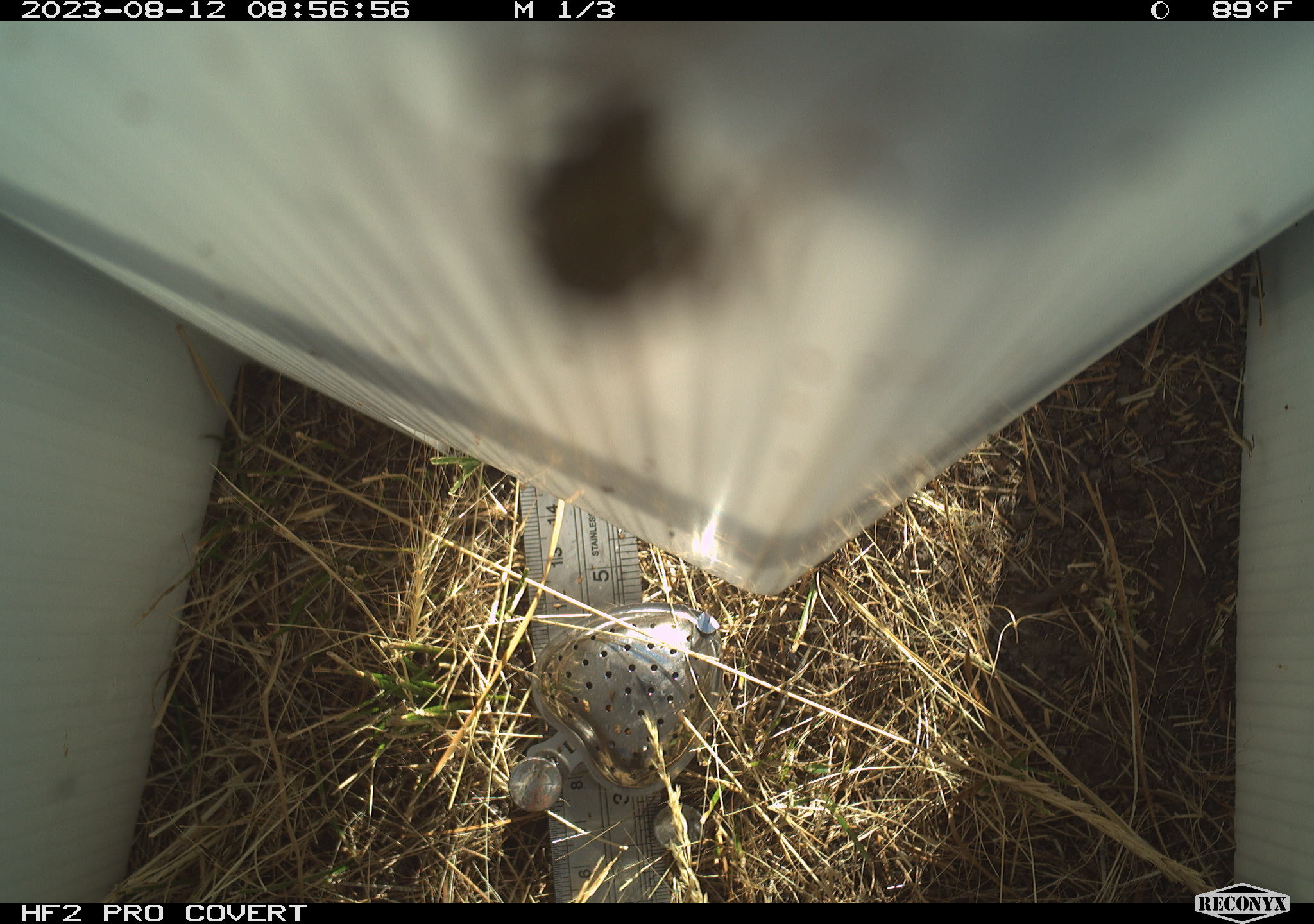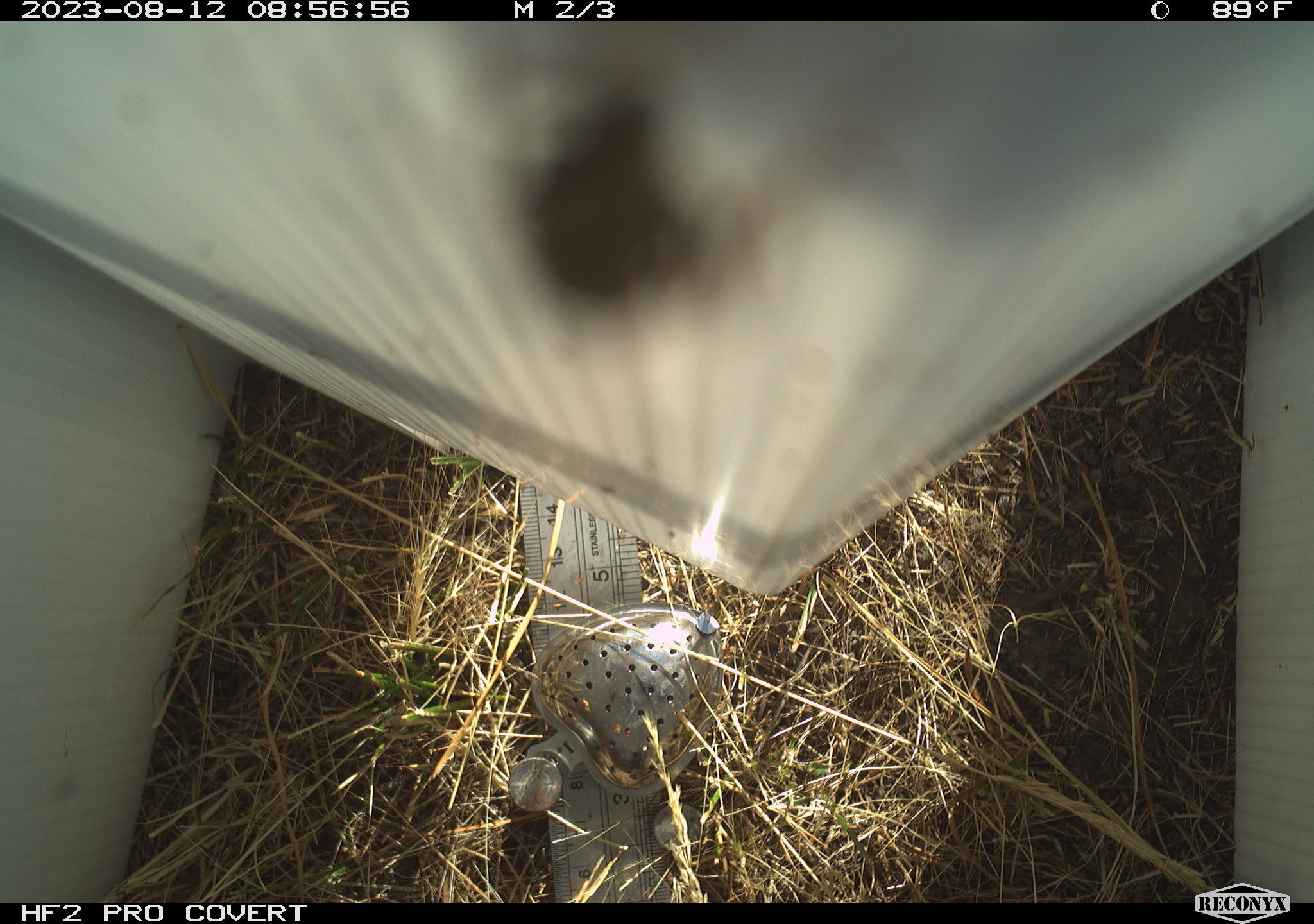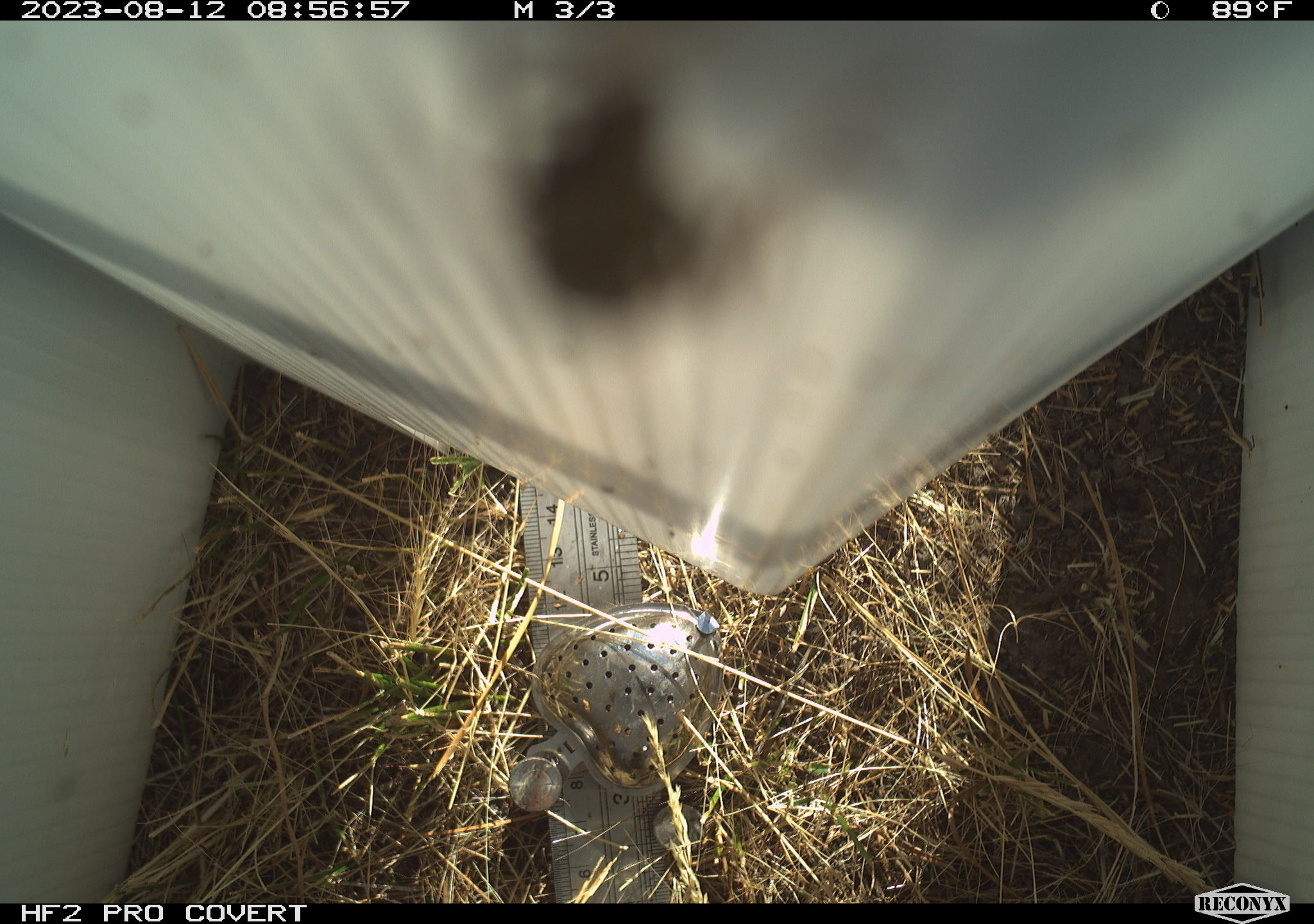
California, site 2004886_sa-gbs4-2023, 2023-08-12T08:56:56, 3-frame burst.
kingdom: Animalia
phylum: Arthropoda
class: Insecta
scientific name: Insecta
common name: insect